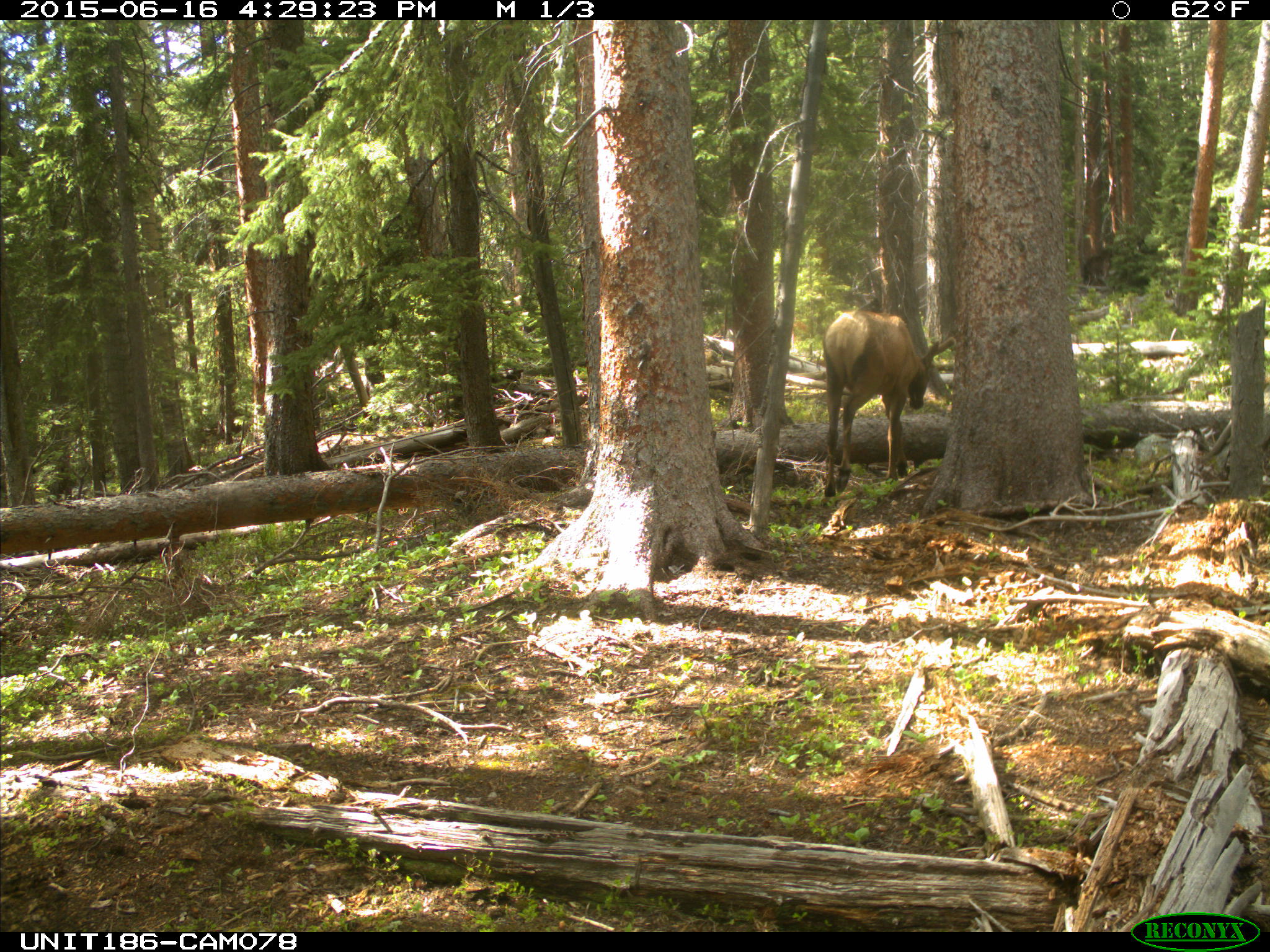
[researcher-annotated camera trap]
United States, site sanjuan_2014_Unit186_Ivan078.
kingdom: Animalia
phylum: Chordata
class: Mammalia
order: Artiodactyla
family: Cervidae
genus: Cervus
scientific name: Cervus elaphus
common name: red deer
Cervus elaphus (red deer).